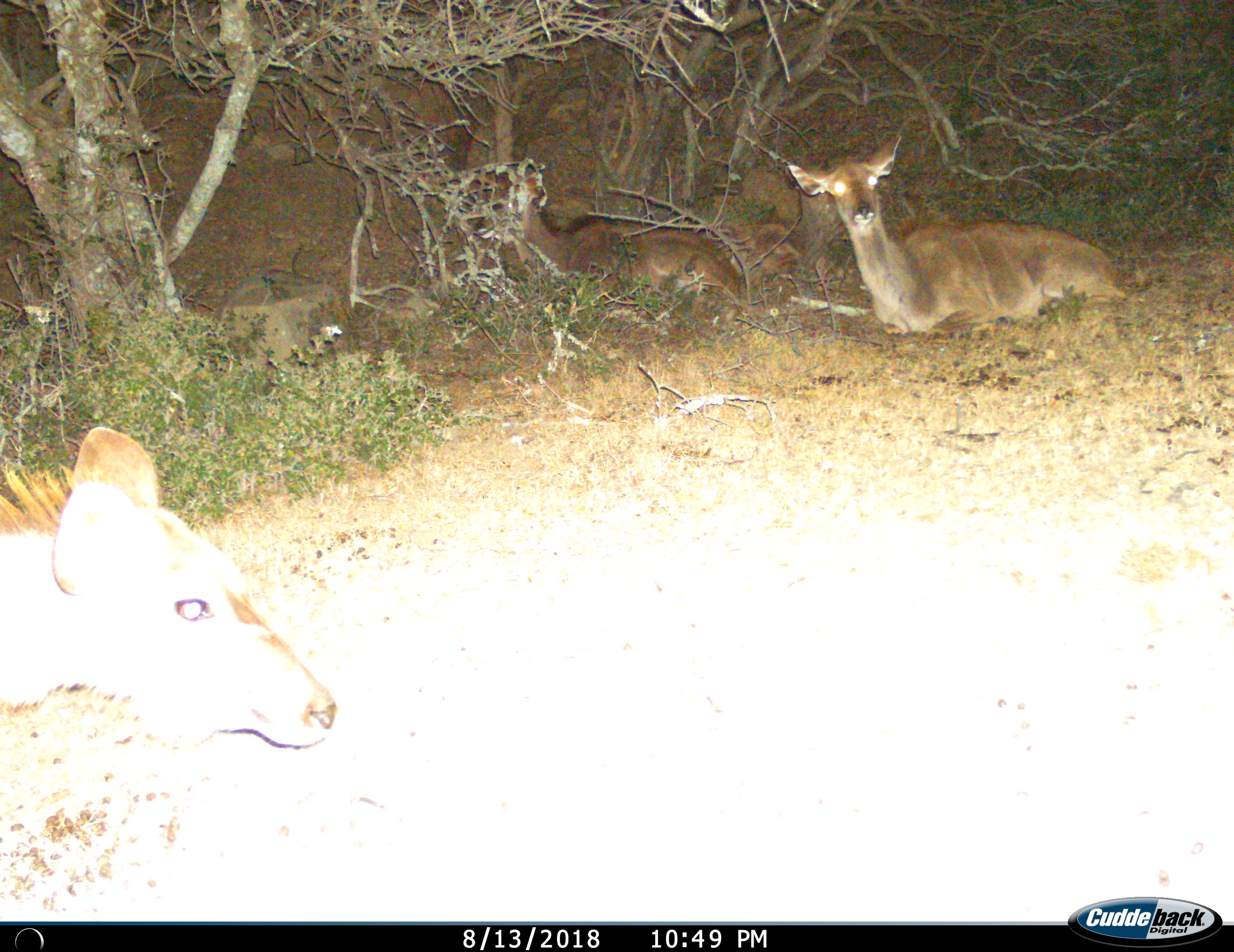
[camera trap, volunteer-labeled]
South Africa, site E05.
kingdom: Animalia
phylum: Chordata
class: Mammalia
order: Artiodactyla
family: Bovidae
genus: Tragelaphus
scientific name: Tragelaphus strepsiceros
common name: greater kudu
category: kudu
Kudu (greater kudu) (Tragelaphus strepsiceros), count 3. Behavior (volunteer vote fractions): standing 29%, resting 100%, moving 29%, interacting 0%. Young present (vote fraction): 14%. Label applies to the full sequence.